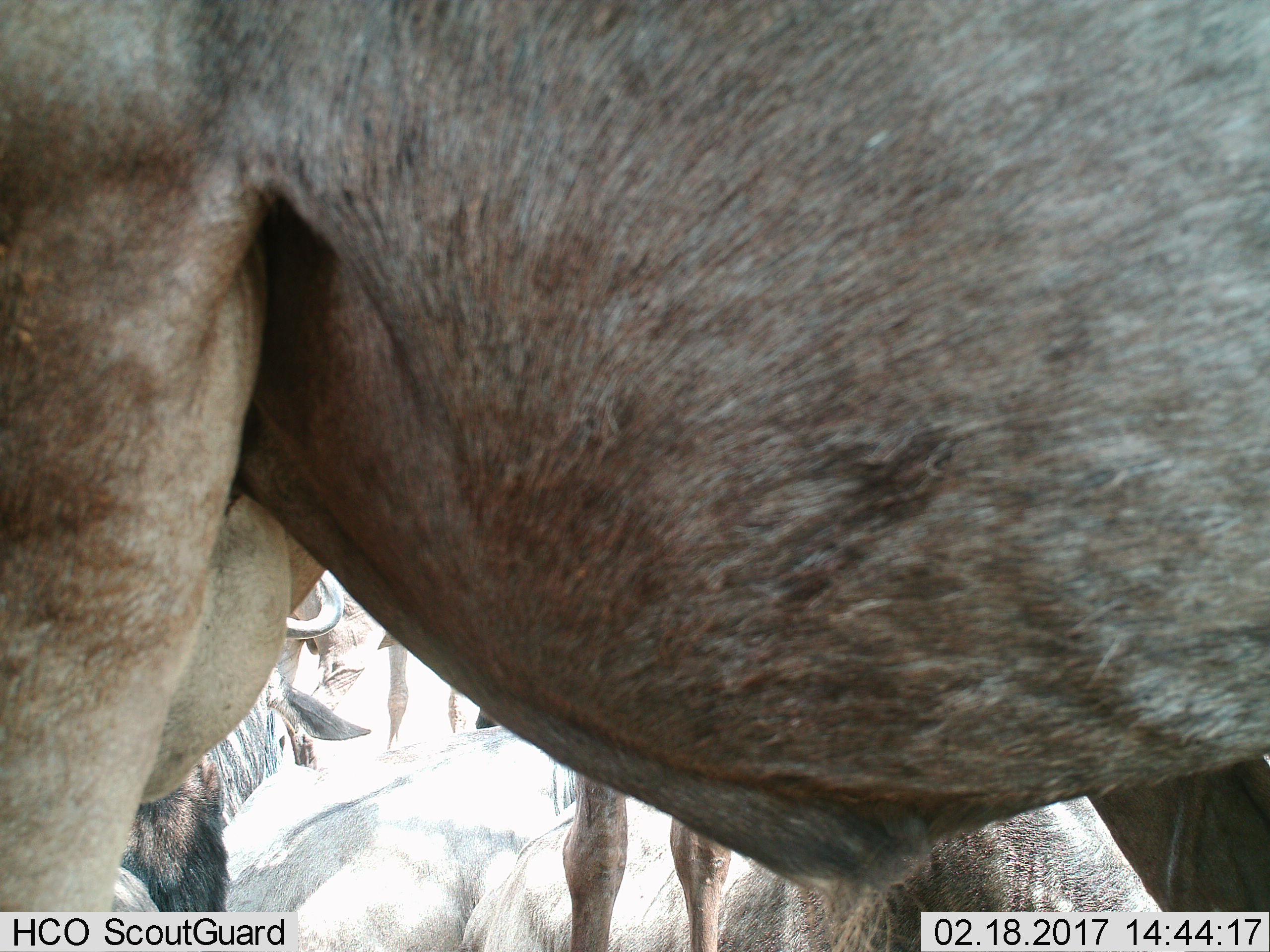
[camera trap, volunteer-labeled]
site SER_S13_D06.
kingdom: Animalia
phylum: Chordata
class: Mammalia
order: Artiodactyla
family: Bovidae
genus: Connochaetes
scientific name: Connochaetes taurinus taurinus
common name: blue wildebeest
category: wildebeestblue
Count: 6.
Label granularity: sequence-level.